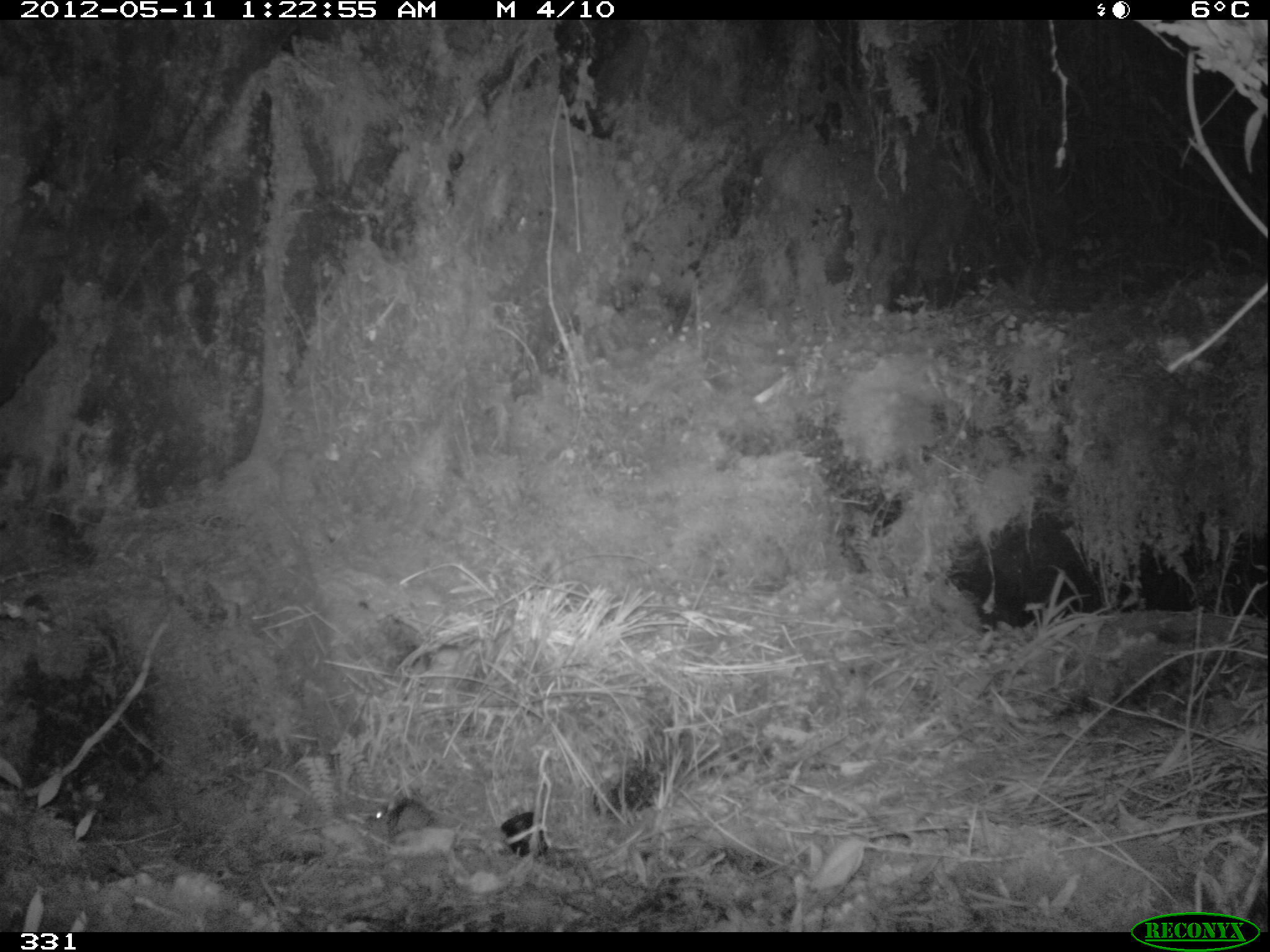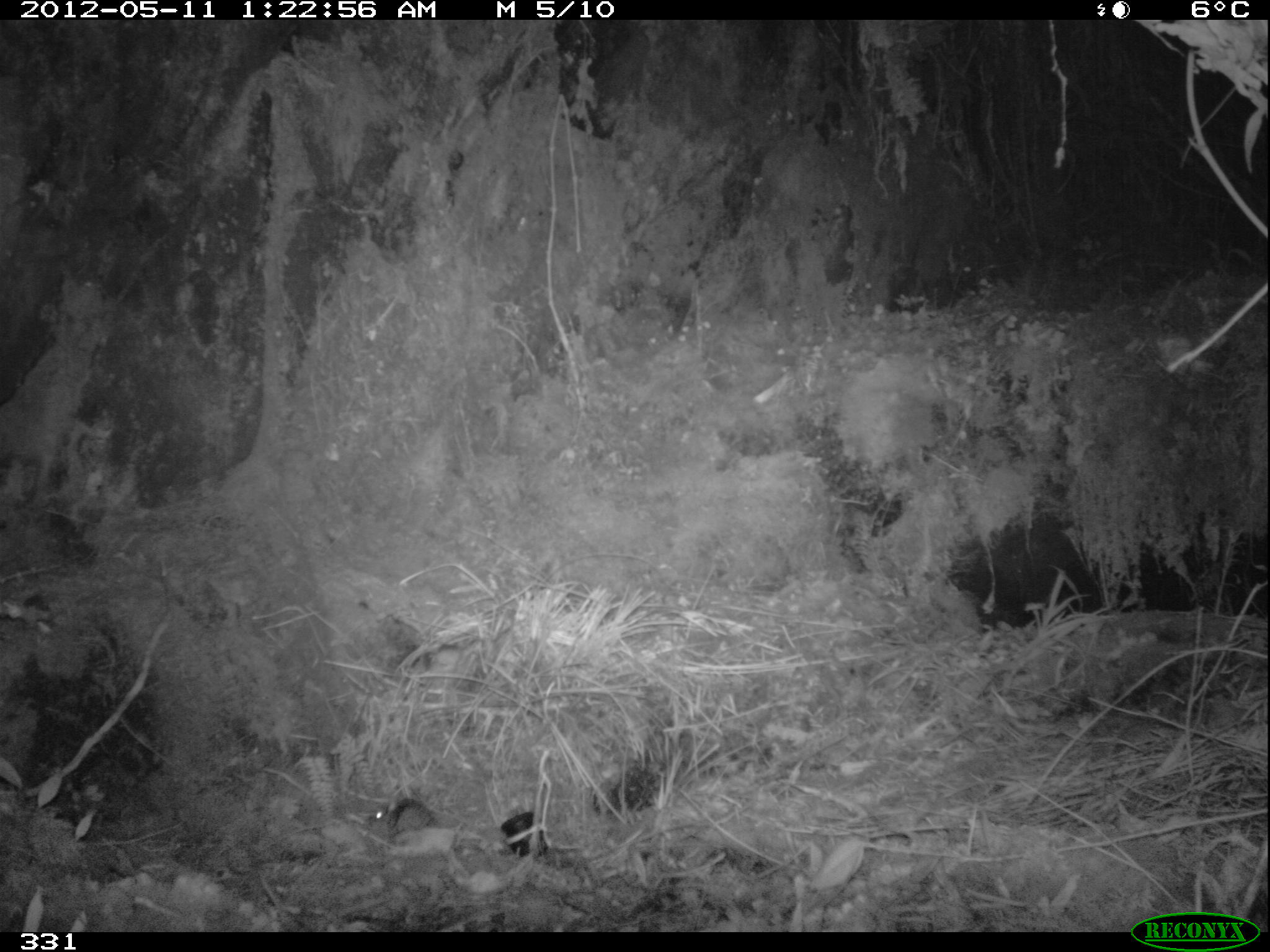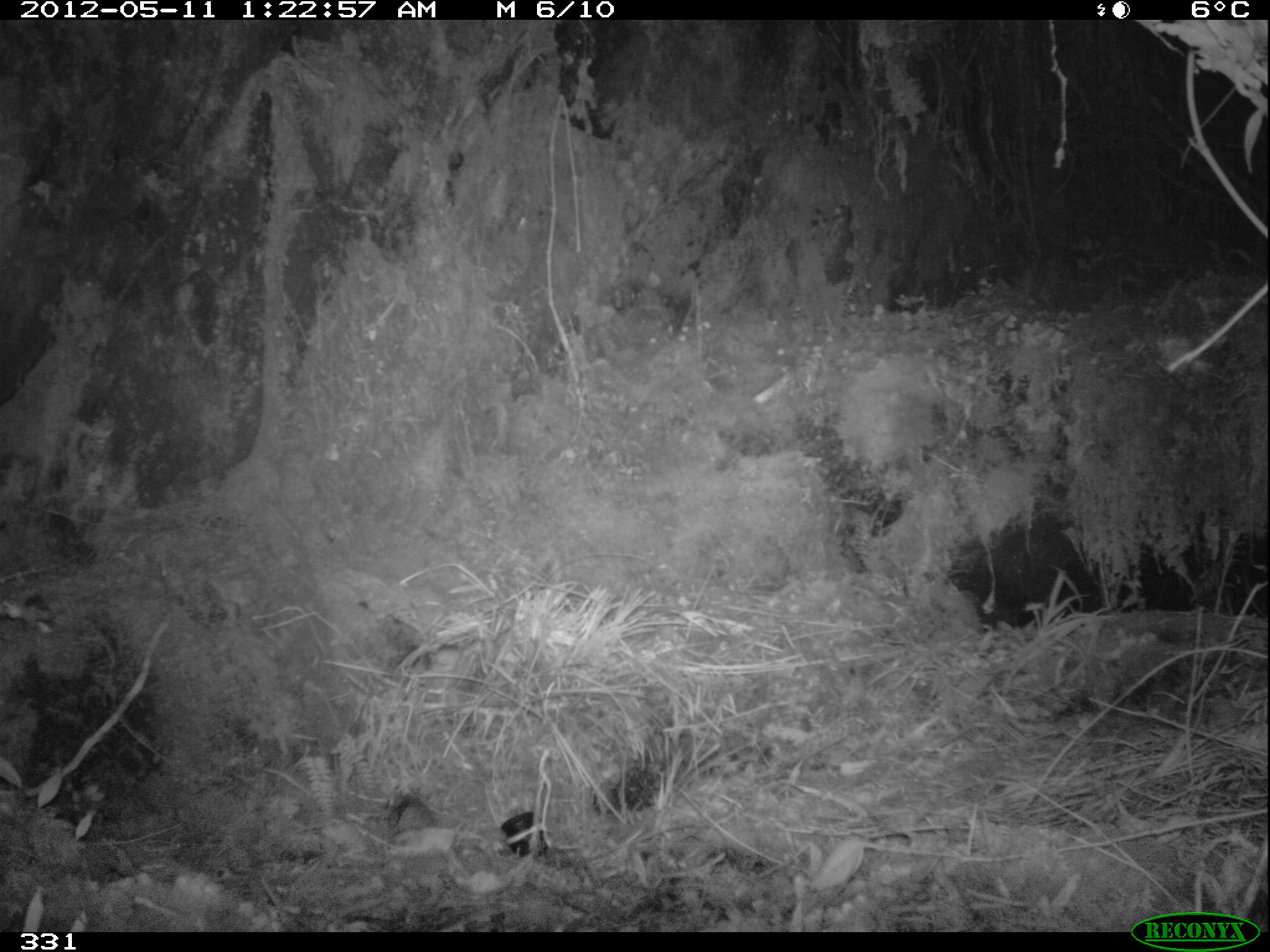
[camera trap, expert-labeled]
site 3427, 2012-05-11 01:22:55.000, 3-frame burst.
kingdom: Animalia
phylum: Chordata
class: Mammalia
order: Rodentia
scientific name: Rodentia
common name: rodents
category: unknown rodent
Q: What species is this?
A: Unknown rodent (rodents) (Rodentia).